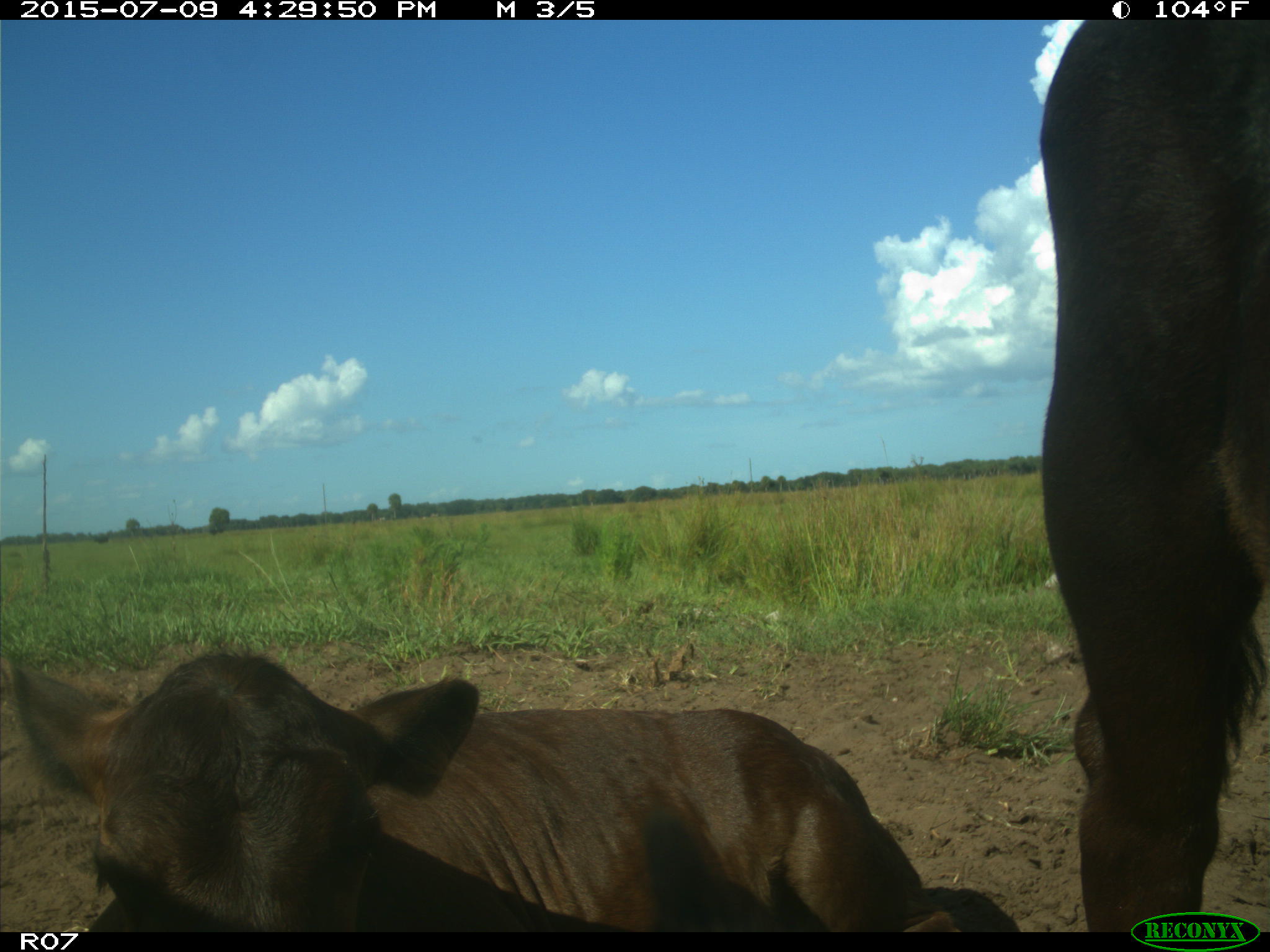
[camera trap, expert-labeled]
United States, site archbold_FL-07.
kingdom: Animalia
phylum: Chordata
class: Mammalia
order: Artiodactyla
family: Bovidae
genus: Bos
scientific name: Bos taurus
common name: domestic cow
Bos taurus (domestic cow).